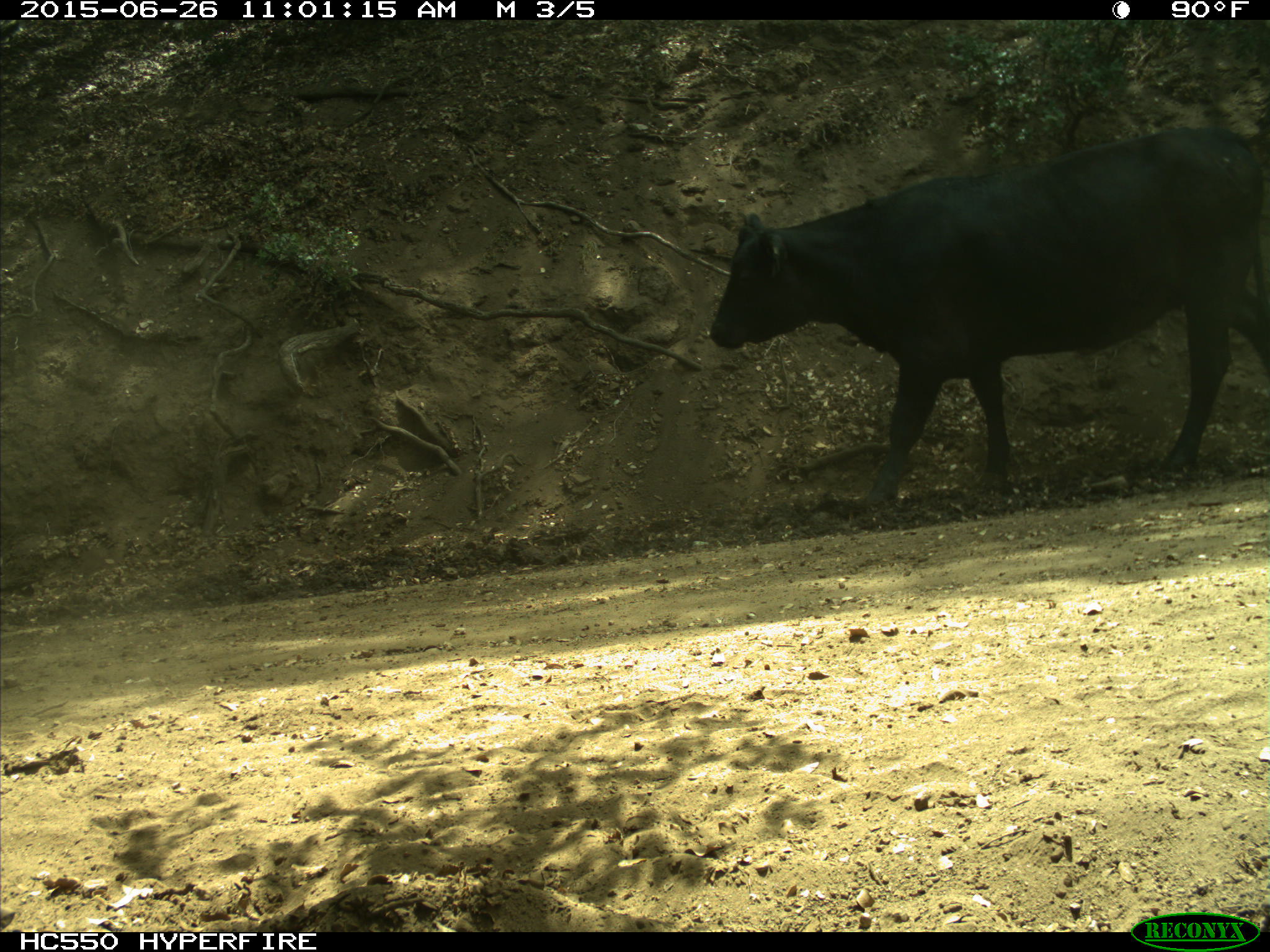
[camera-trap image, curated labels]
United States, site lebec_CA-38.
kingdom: Animalia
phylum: Chordata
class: Mammalia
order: Artiodactyla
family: Bovidae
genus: Bos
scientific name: Bos taurus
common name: domestic cow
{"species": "Bos taurus (domestic cow)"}